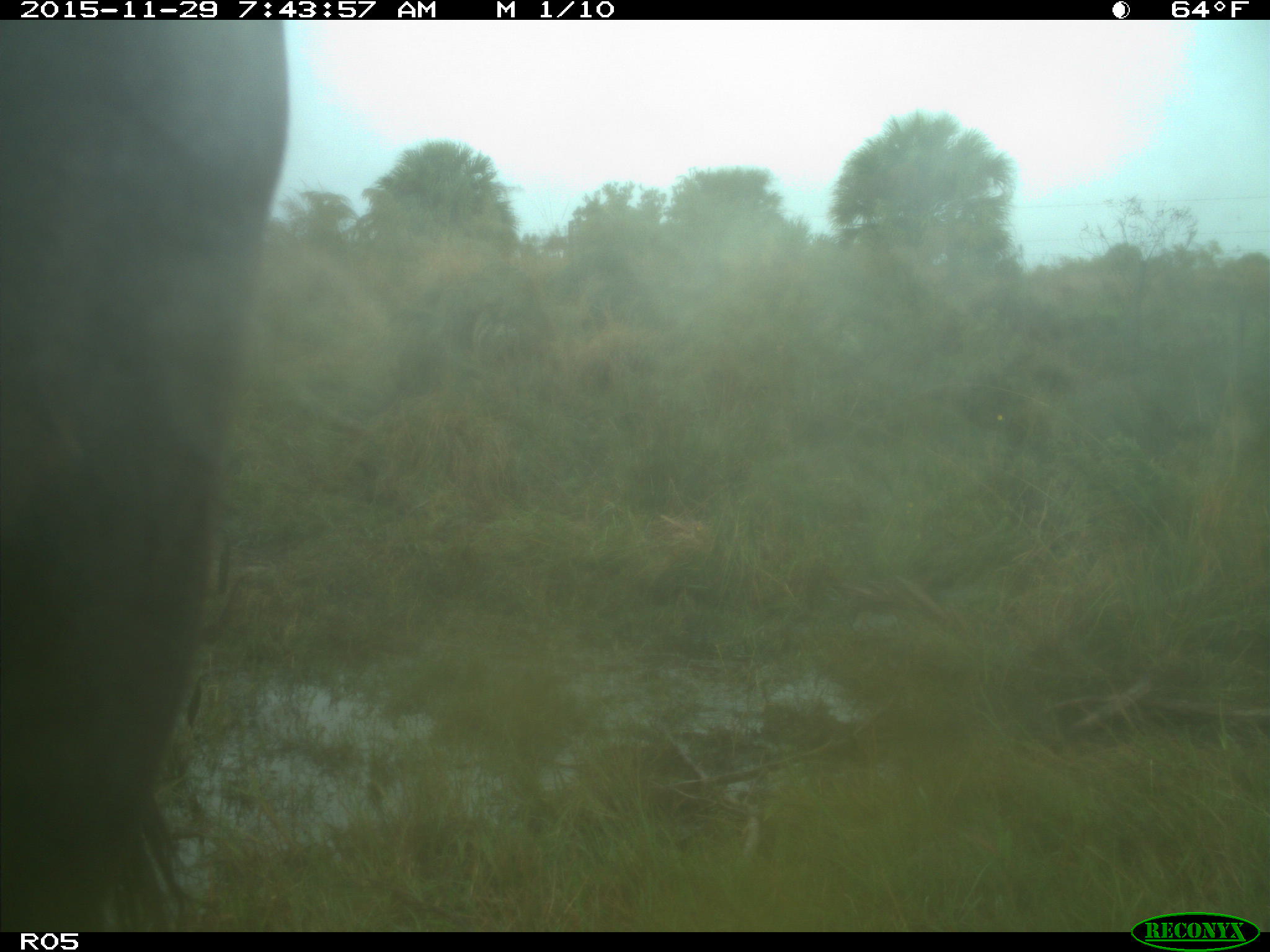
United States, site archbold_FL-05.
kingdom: Animalia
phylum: Chordata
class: Mammalia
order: Artiodactyla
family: Bovidae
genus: Bos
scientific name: Bos taurus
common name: domestic cow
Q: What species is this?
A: Bos taurus (domestic cow).